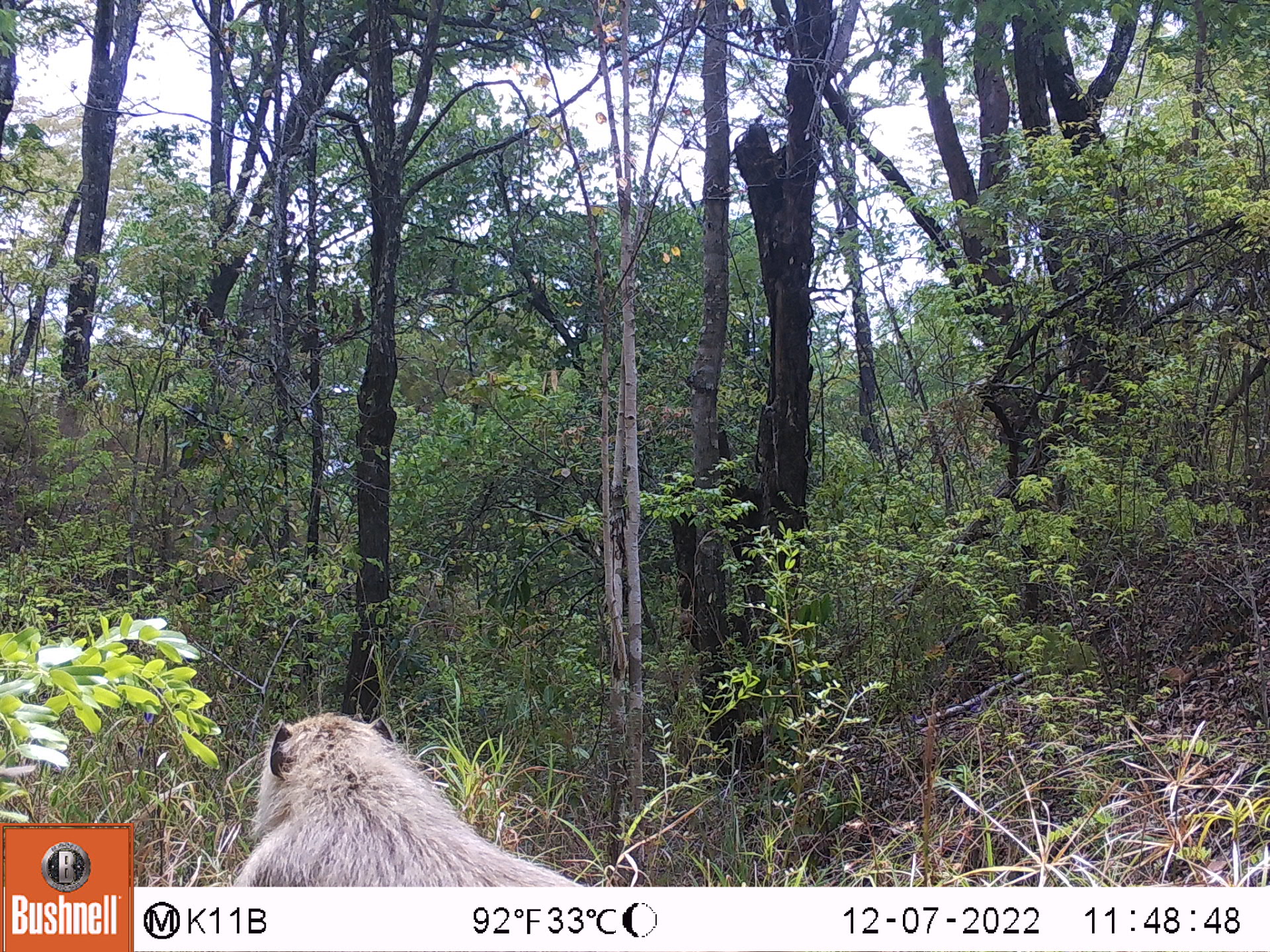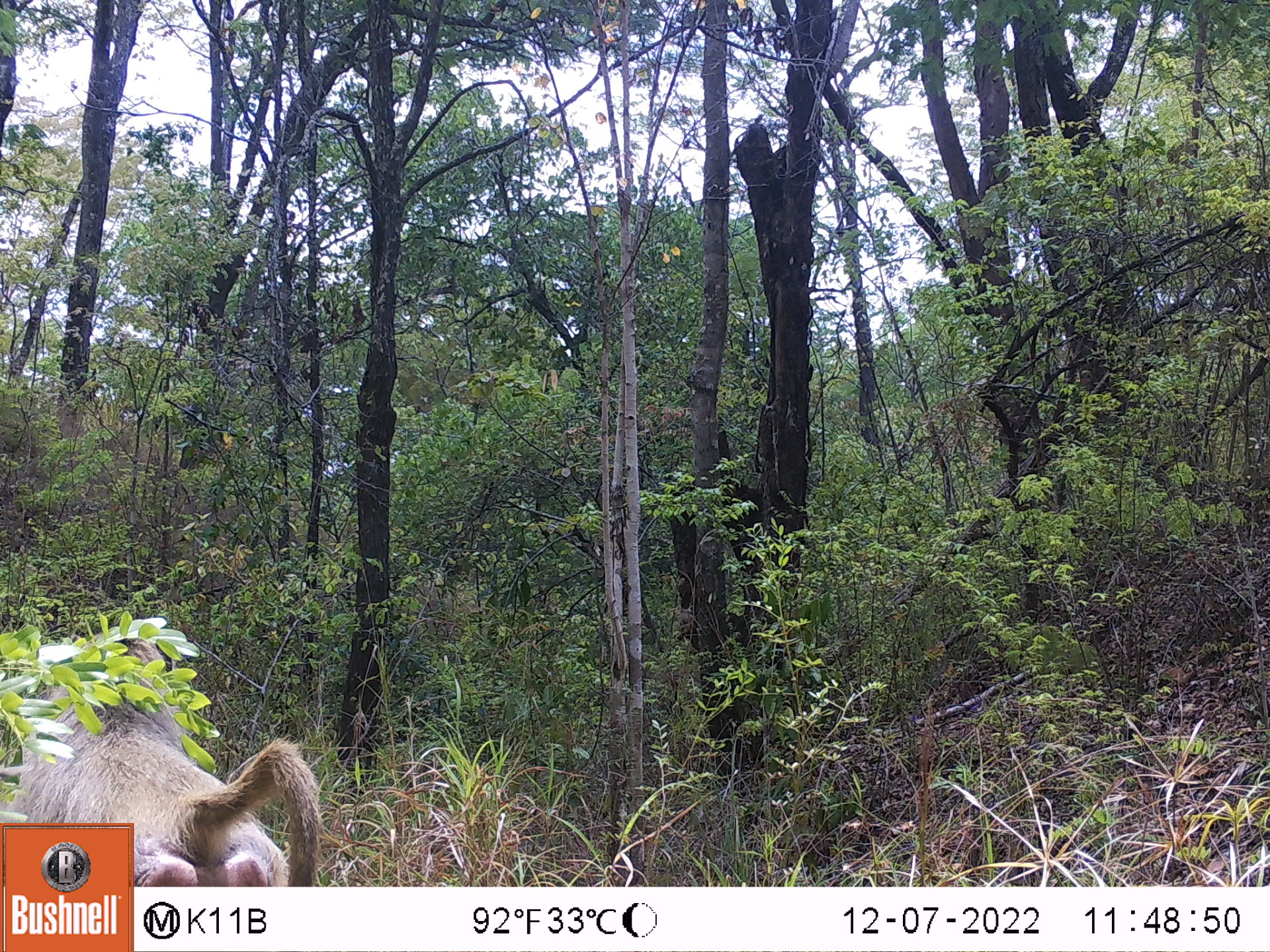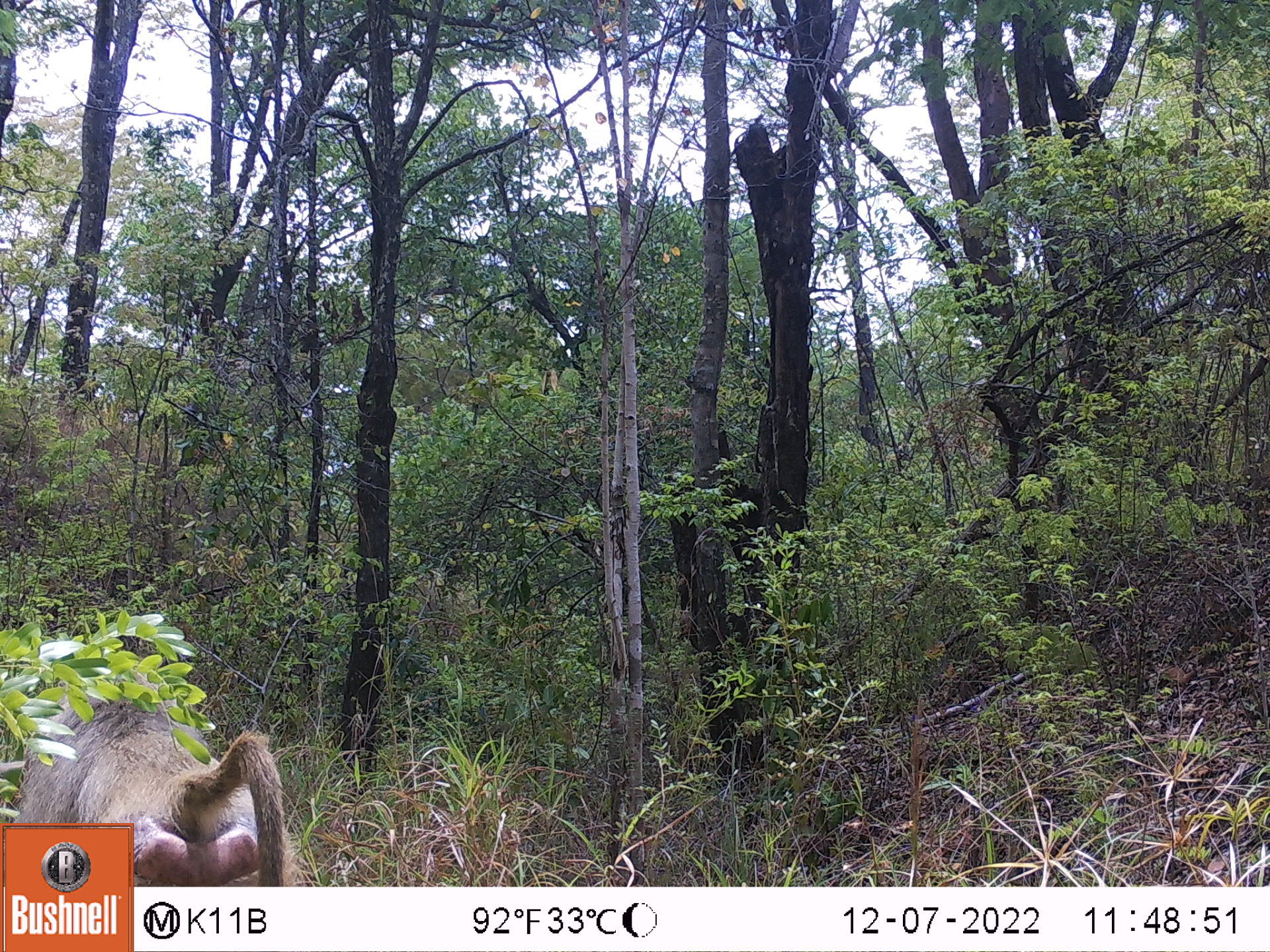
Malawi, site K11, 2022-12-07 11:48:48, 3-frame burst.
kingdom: Animalia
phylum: Chordata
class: Mammalia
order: Primates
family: Cercopithecidae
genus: Papio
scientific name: Papio cynocephalus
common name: yellow baboon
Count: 1.